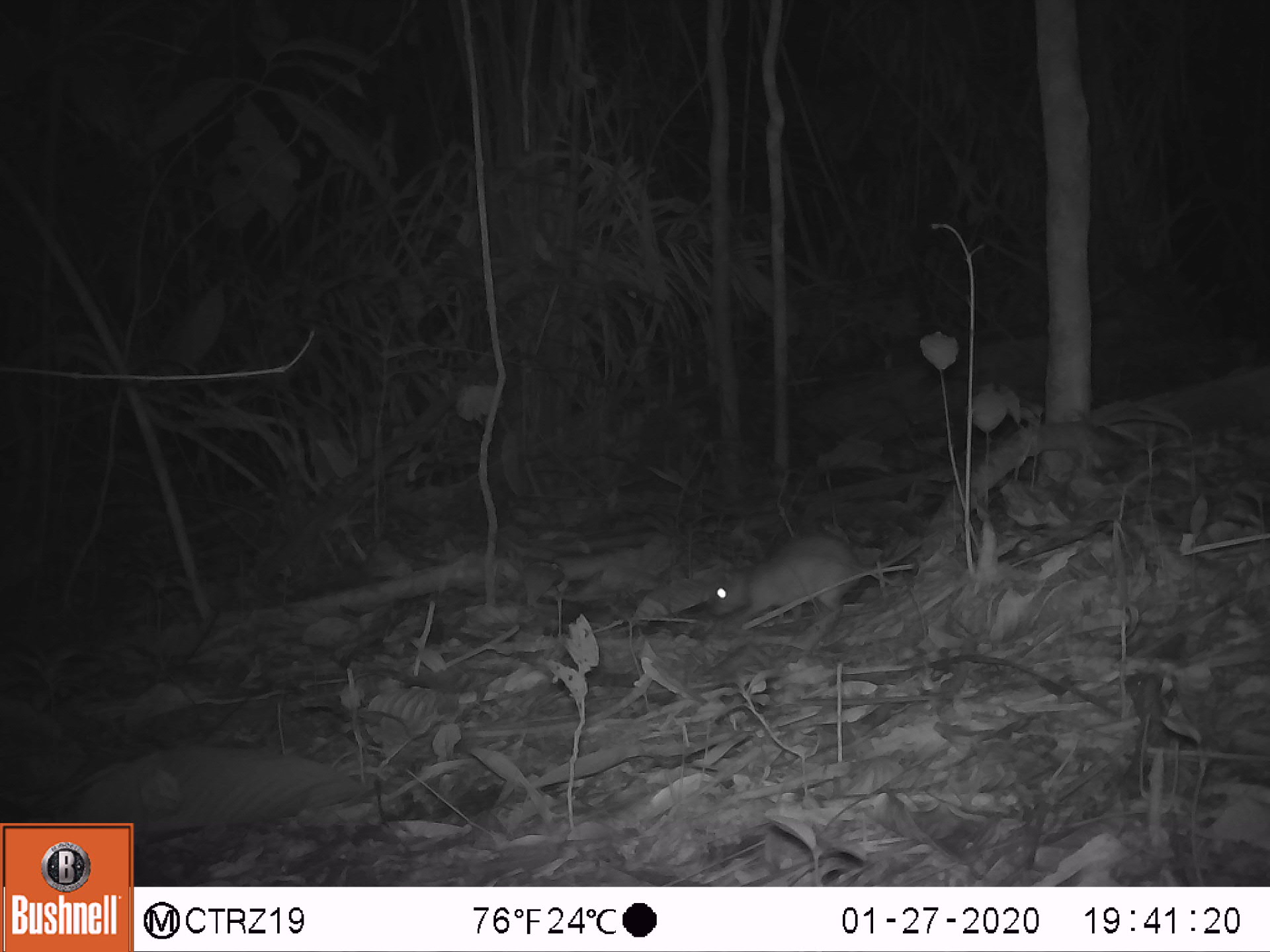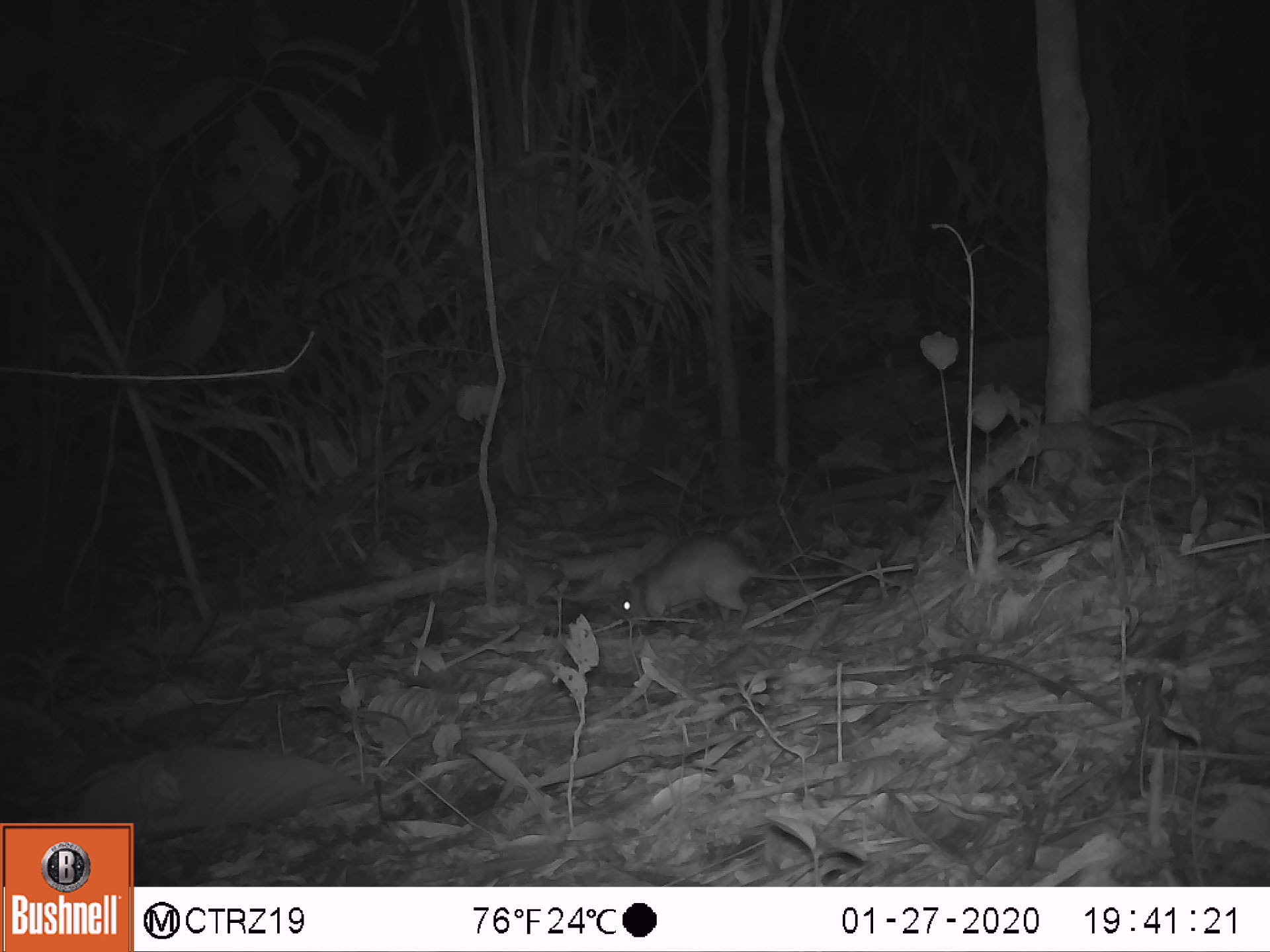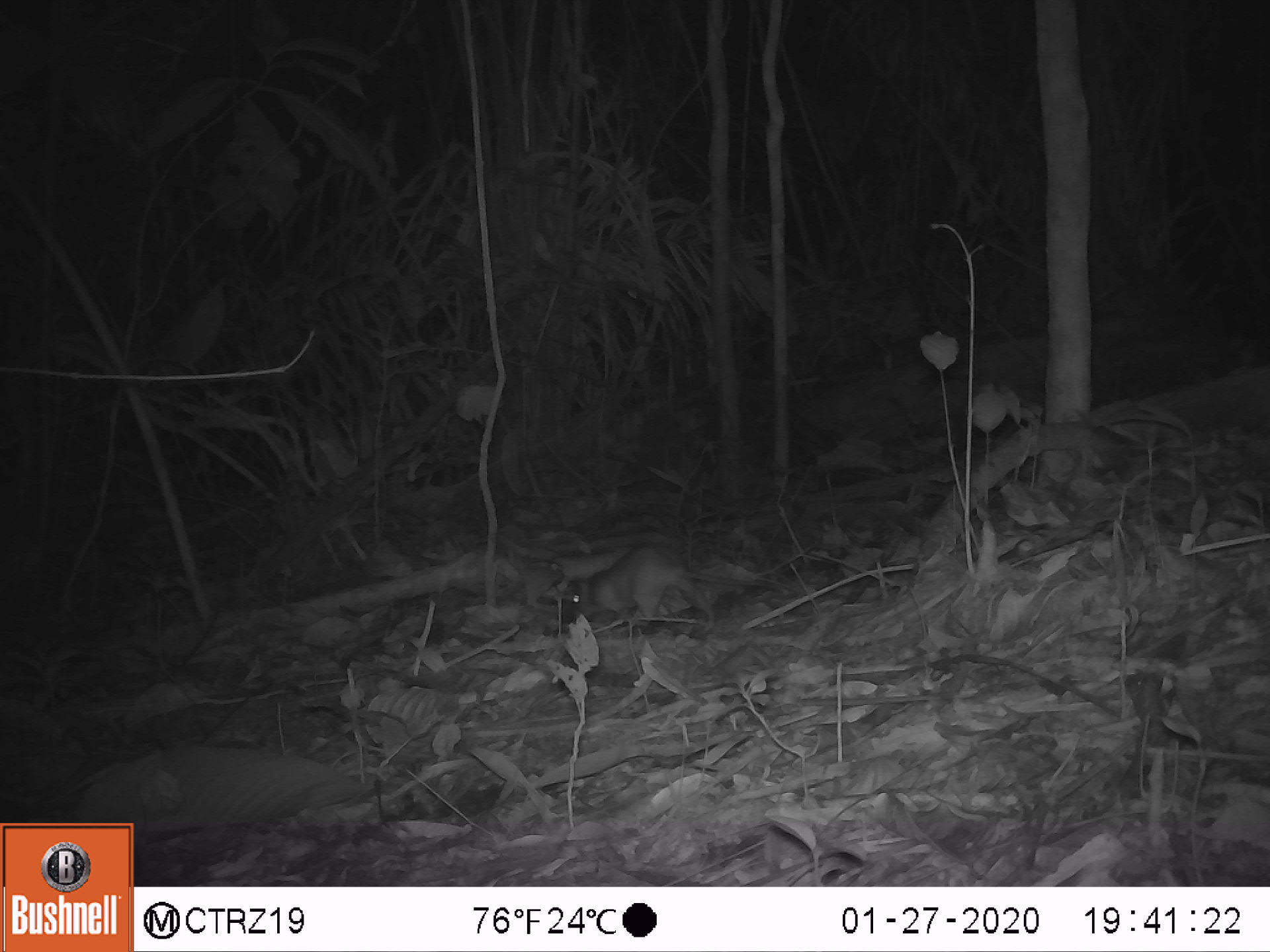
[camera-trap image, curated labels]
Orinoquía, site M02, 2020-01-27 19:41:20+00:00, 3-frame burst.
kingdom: Animalia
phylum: Chordata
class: Mammalia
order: Rodentia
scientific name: Rodentia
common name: rodent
Rodent (Rodentia).